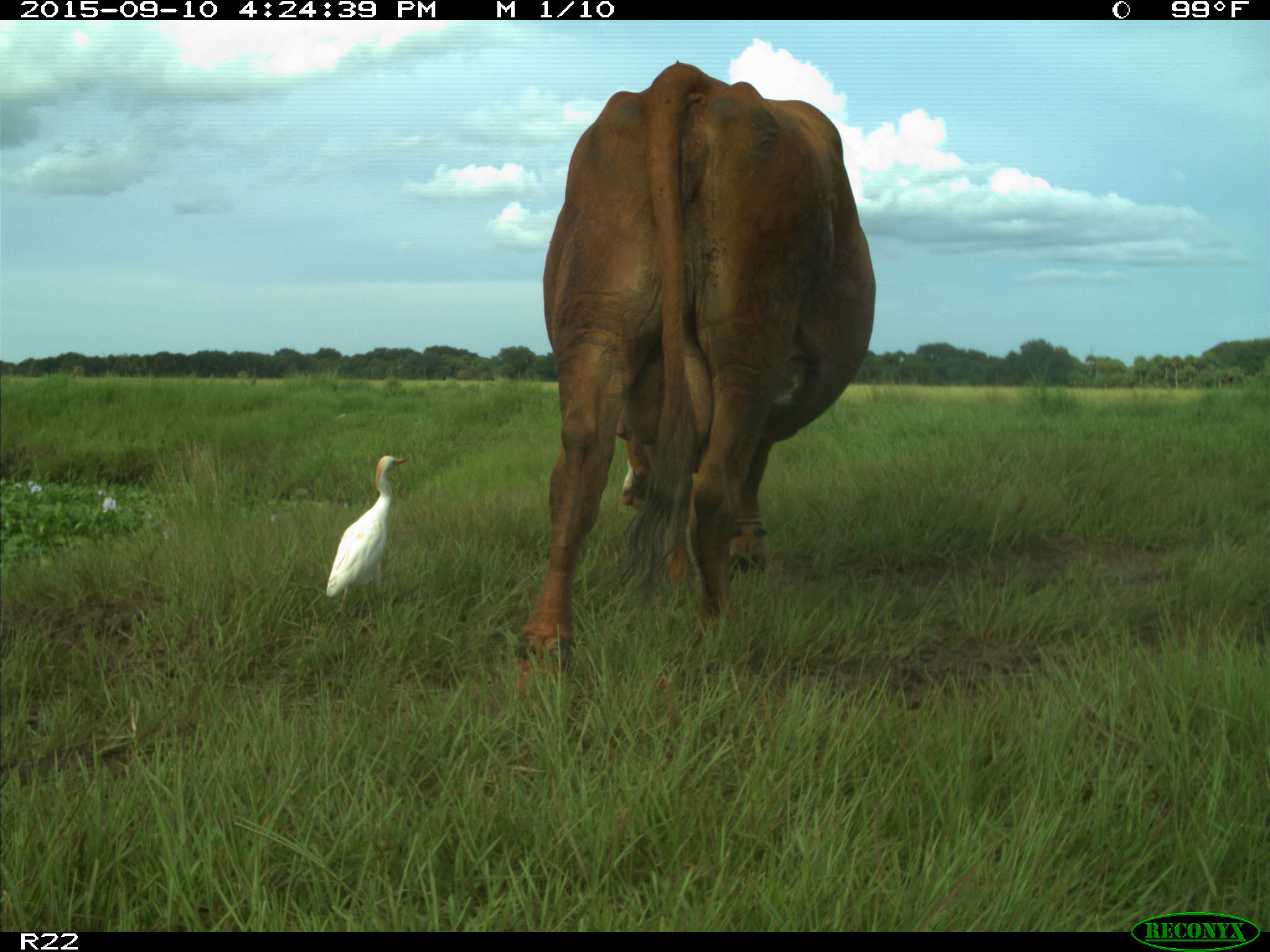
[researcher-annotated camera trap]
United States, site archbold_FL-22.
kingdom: Animalia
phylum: Chordata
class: Mammalia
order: Artiodactyla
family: Bovidae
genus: Bos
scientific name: Bos taurus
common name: domestic cow